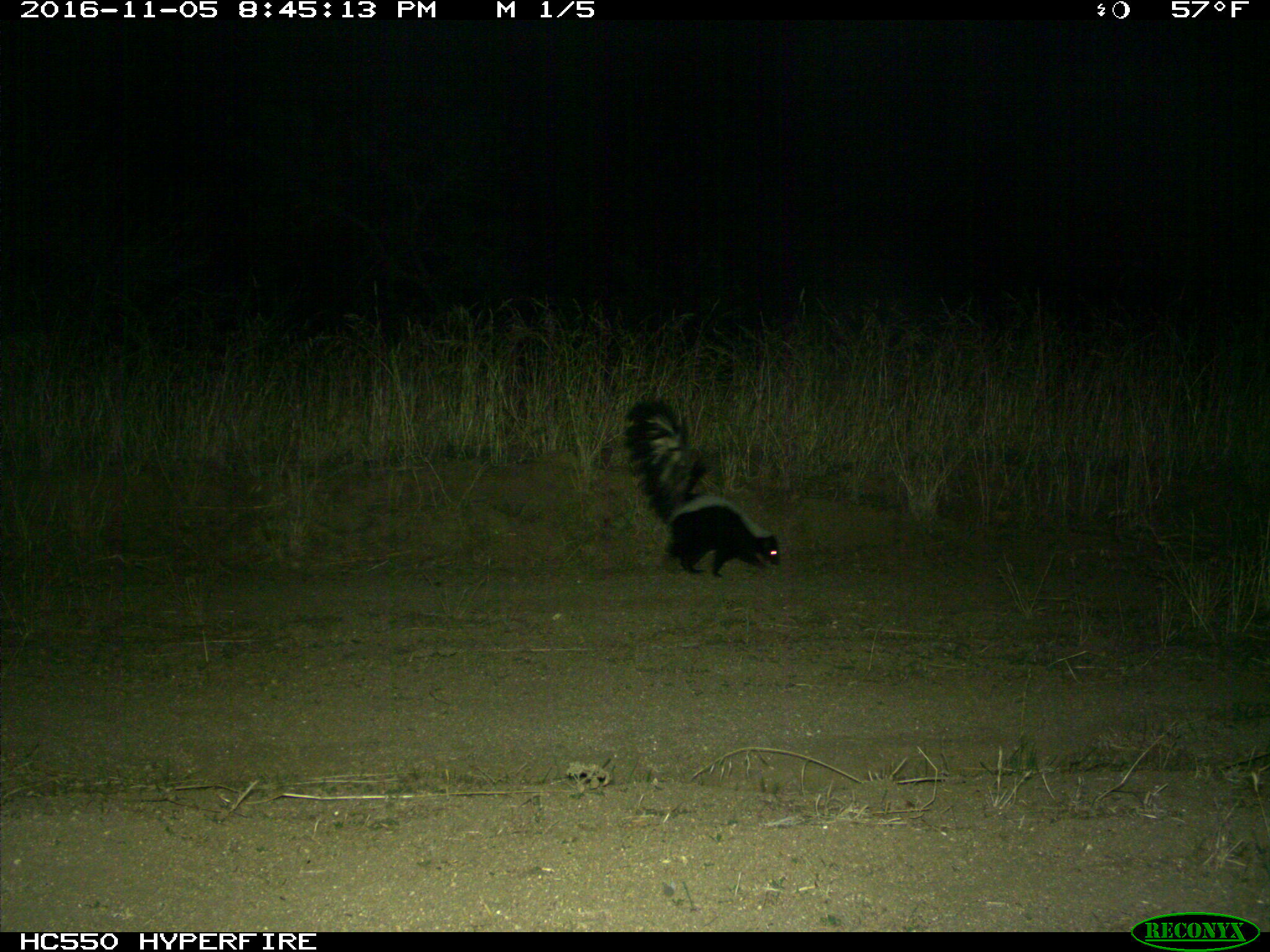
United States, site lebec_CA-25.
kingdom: Animalia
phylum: Chordata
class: Mammalia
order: Carnivora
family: Mephitidae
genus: Mephitis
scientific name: Mephitis mephitis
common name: striped skunk